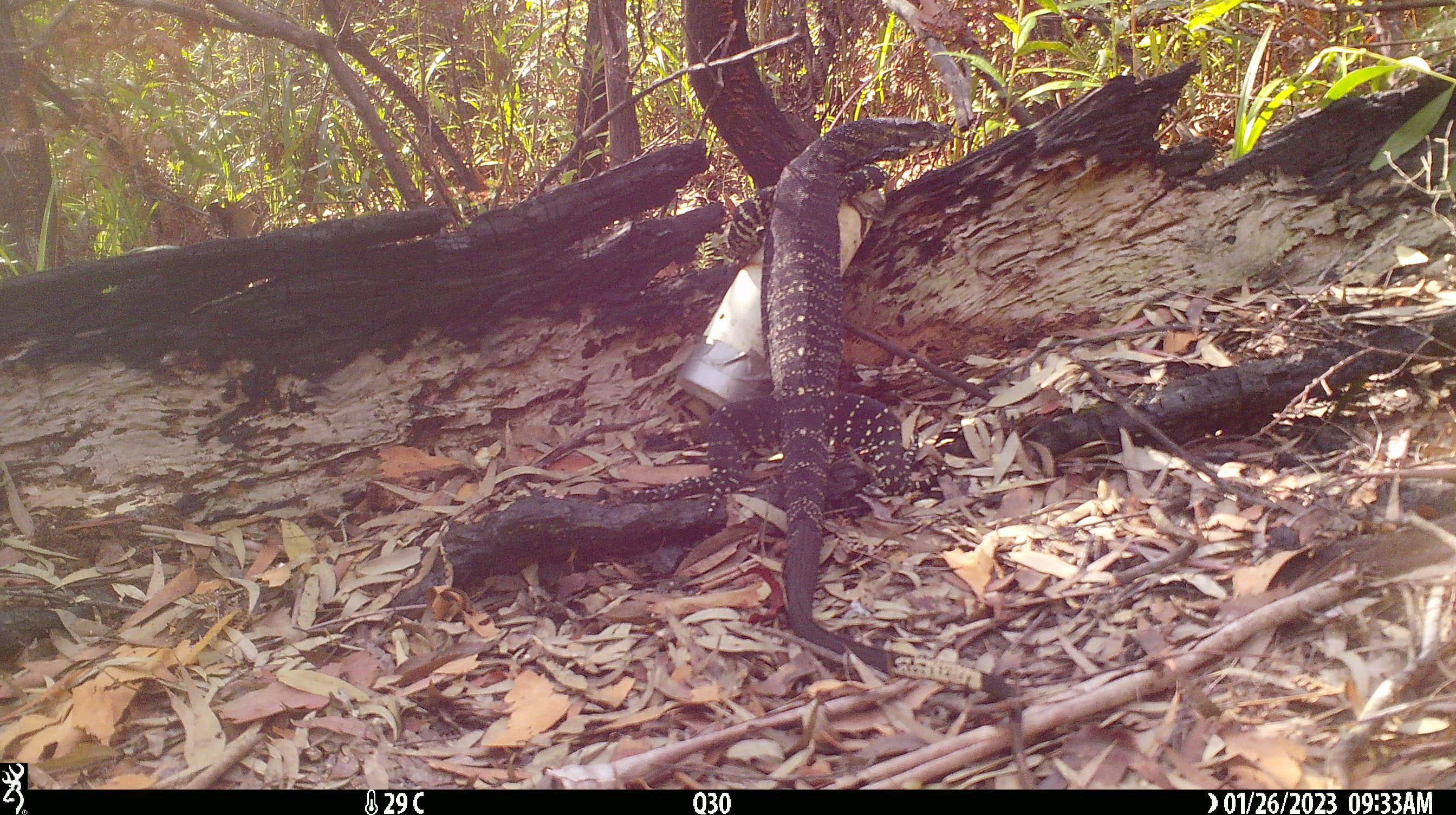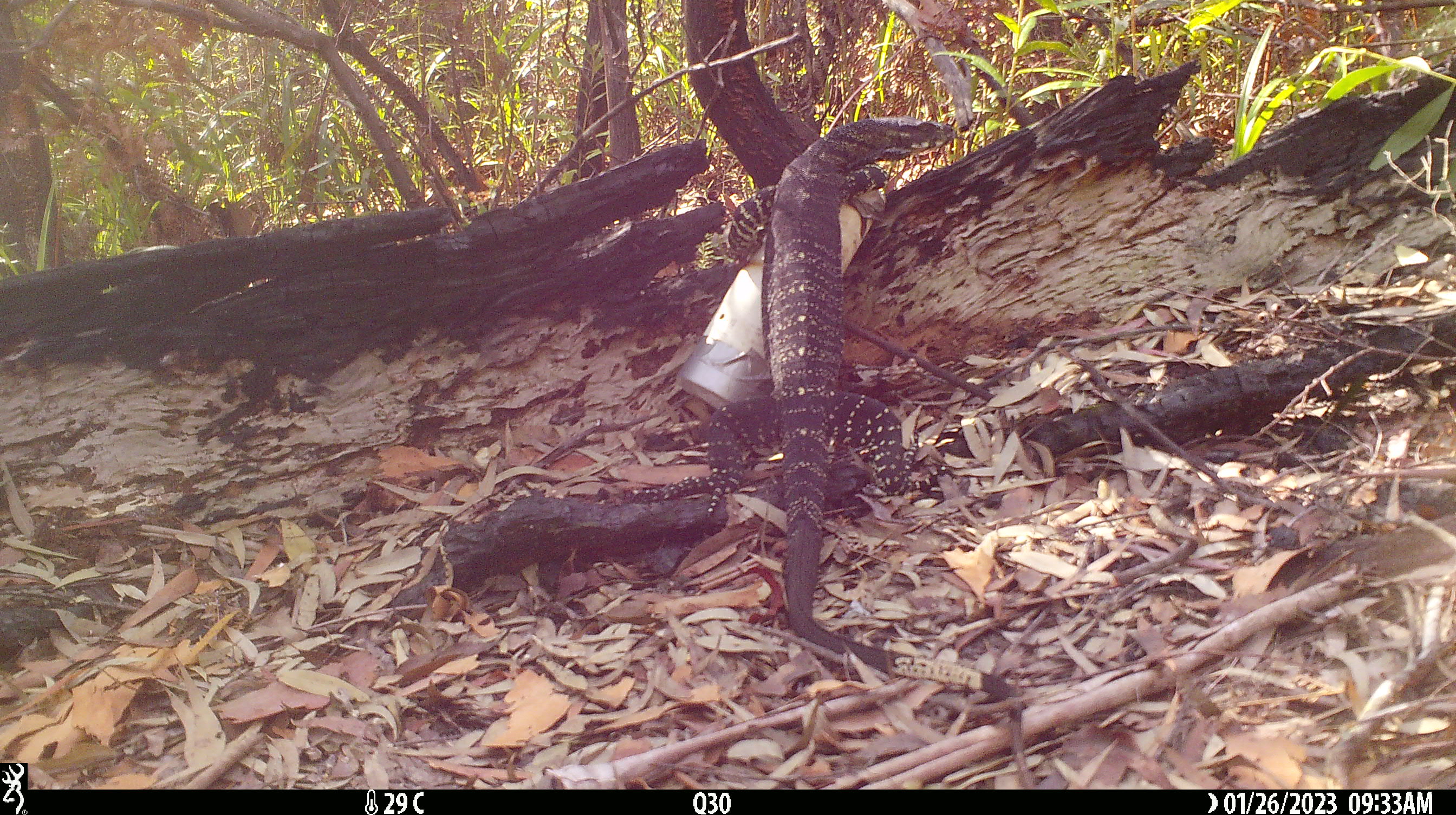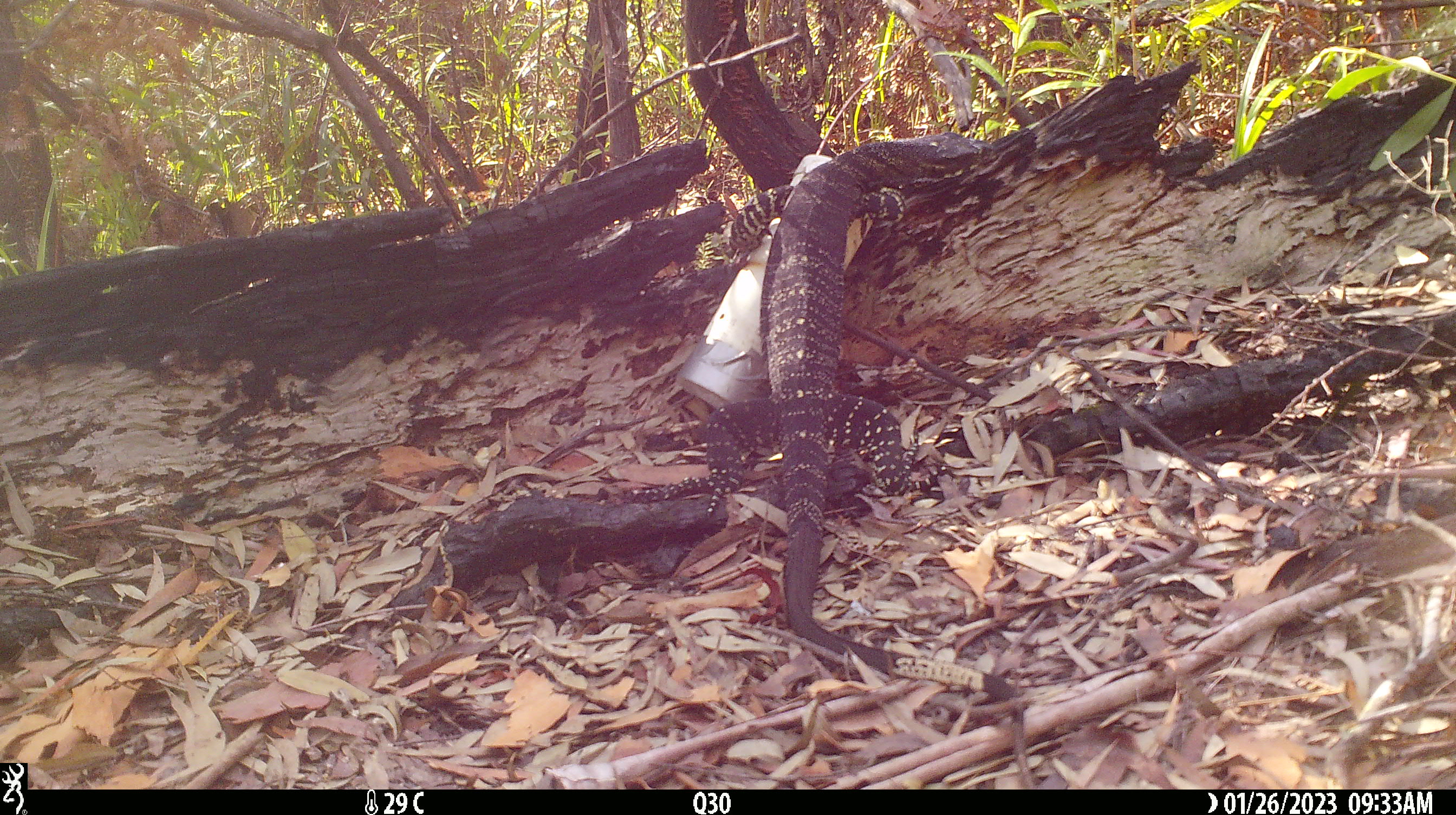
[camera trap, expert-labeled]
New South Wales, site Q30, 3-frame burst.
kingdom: Animalia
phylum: Chordata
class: Reptilia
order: Squamata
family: Varanidae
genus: Varanus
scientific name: Varanus varius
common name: lace monitor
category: goanna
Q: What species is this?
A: Goanna (lace monitor) (Varanus varius).